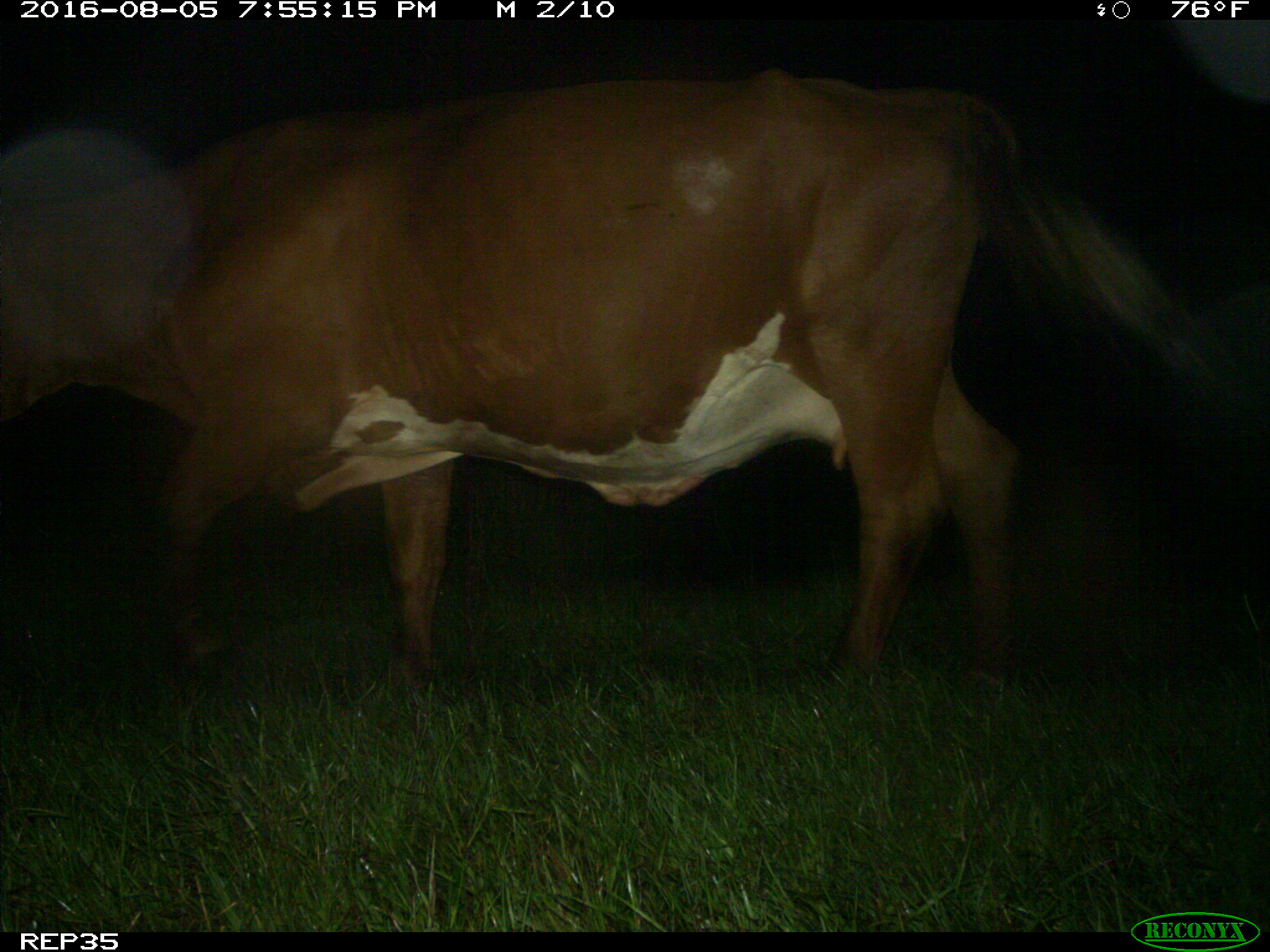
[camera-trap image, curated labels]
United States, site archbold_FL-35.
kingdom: Animalia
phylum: Chordata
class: Mammalia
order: Artiodactyla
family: Bovidae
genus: Bos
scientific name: Bos taurus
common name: domestic cow